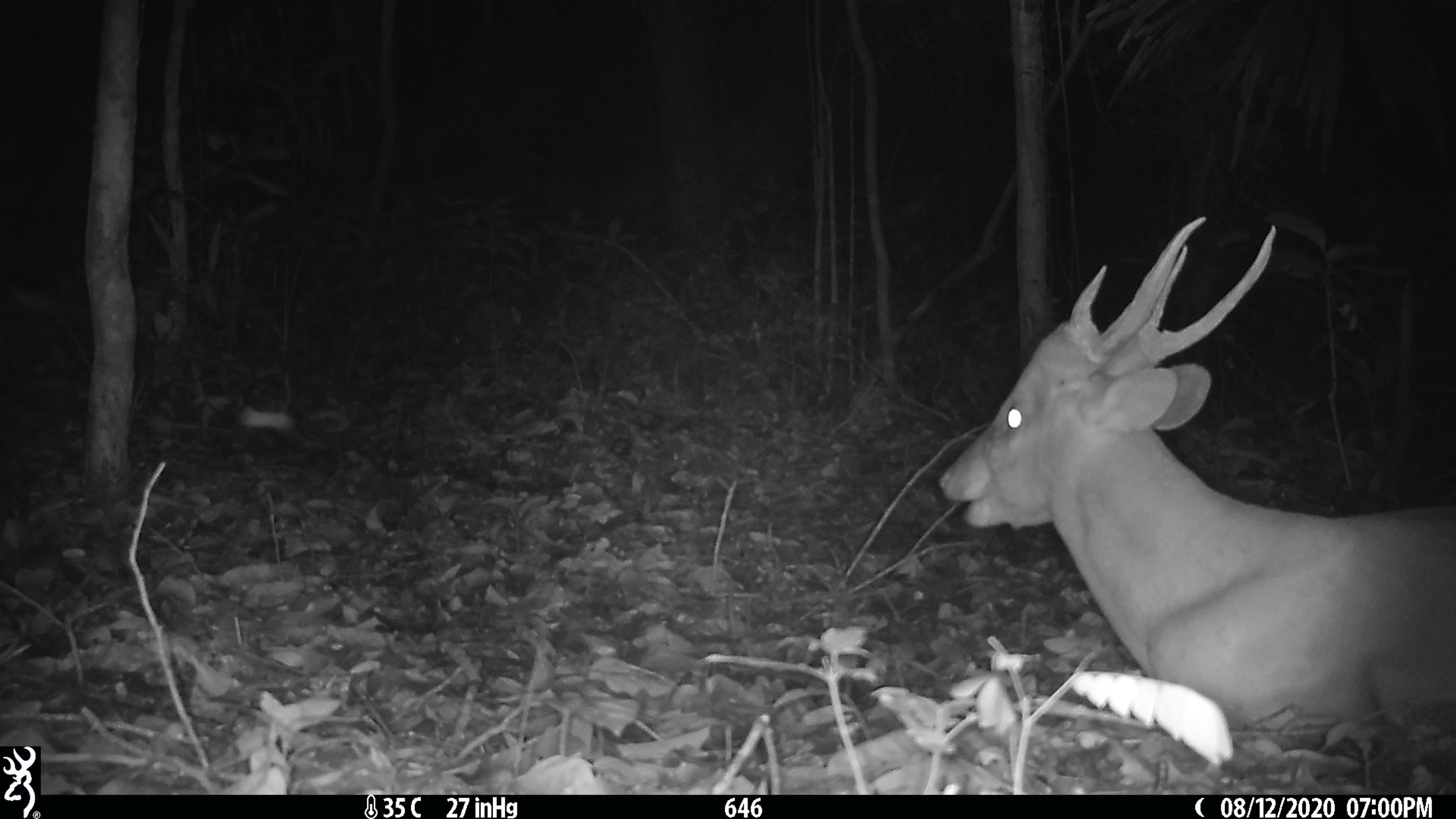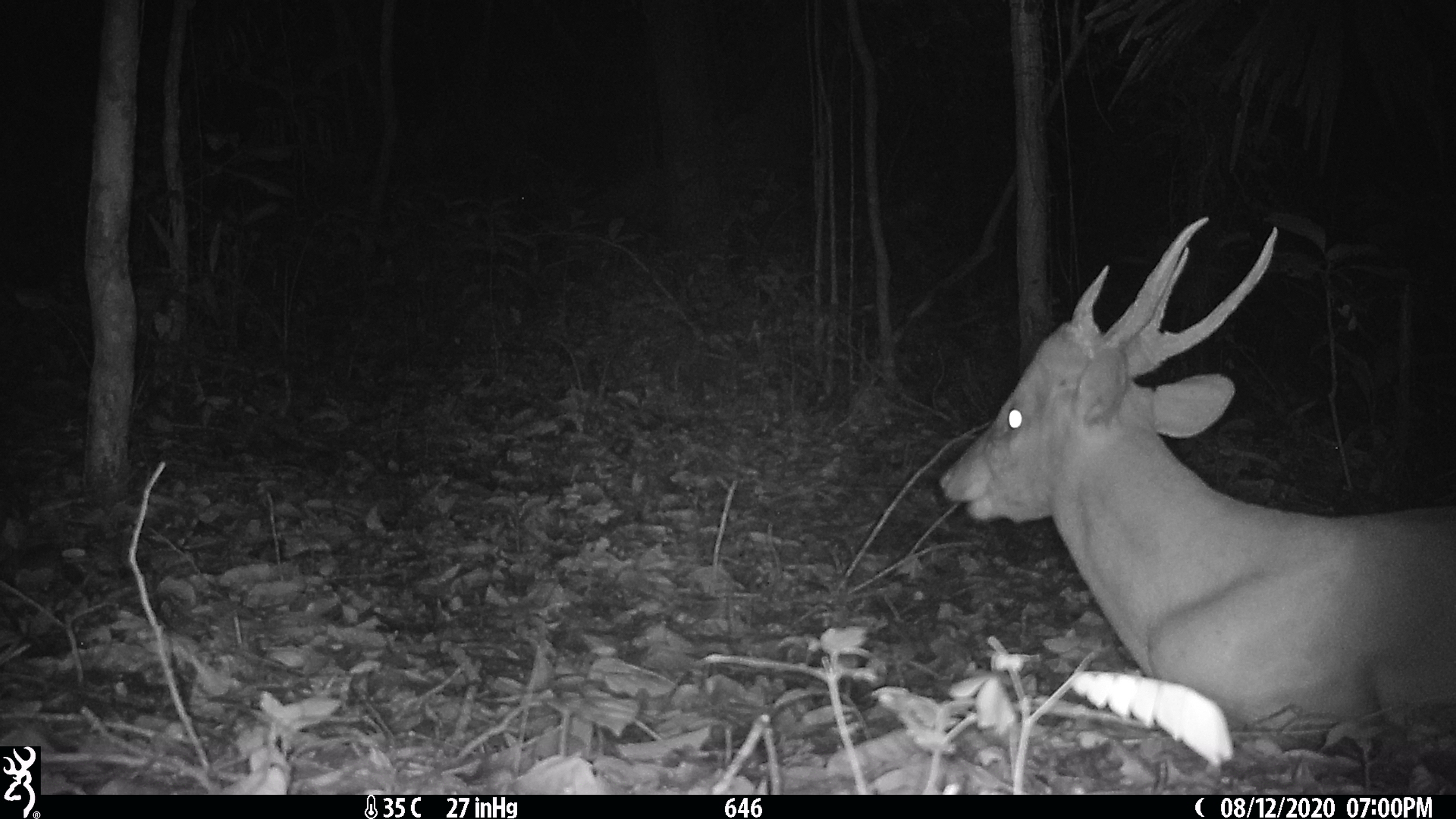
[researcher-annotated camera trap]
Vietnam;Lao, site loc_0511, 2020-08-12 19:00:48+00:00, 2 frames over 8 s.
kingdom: Animalia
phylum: Chordata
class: Mammalia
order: Artiodactyla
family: Cervidae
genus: Muntiacus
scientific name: Muntiacus vuquangensis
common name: large-antlered muntjac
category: large antlered muntjac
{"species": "large antlered muntjac (large-antlered muntjac) (Muntiacus vuquangensis)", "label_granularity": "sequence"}